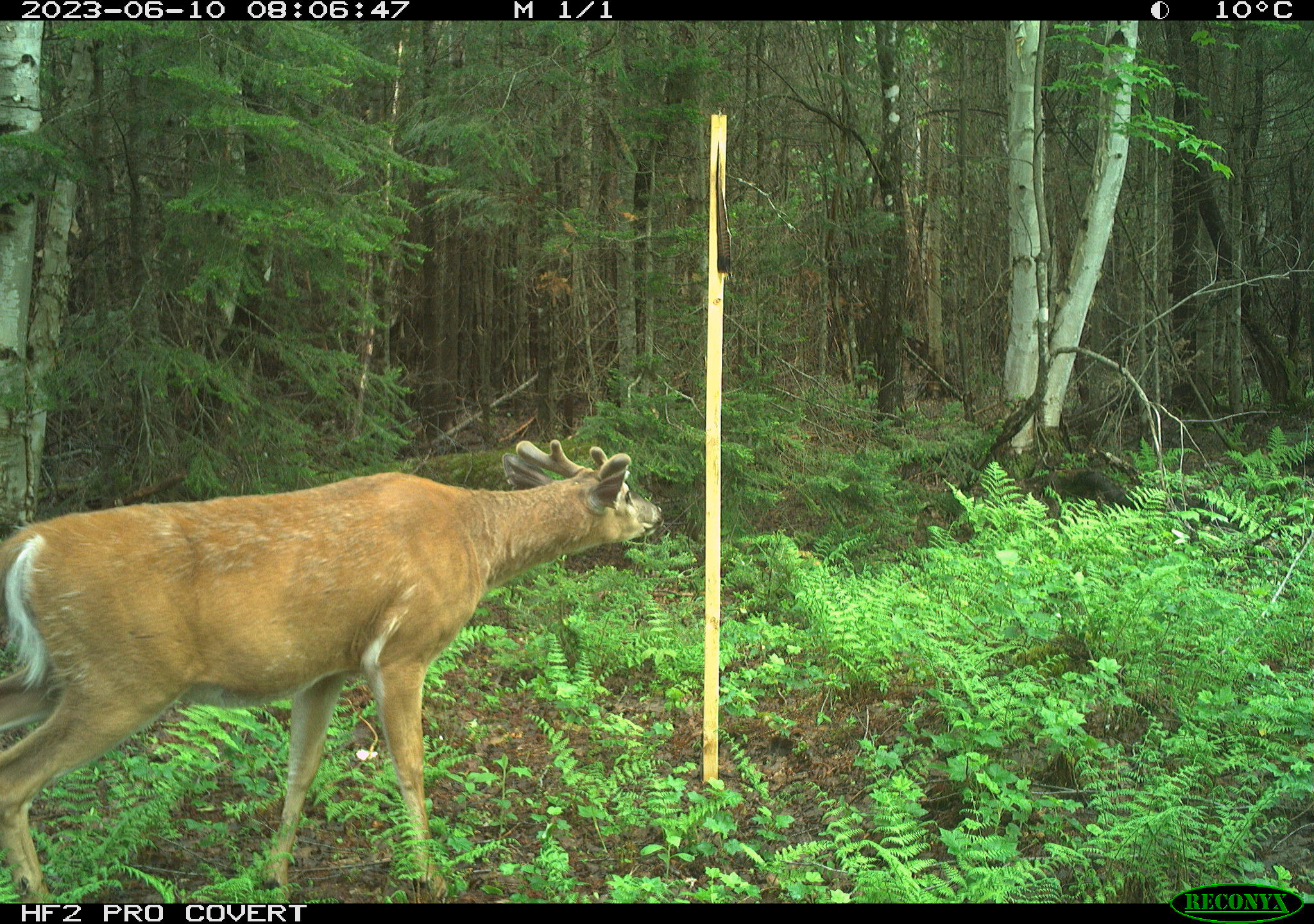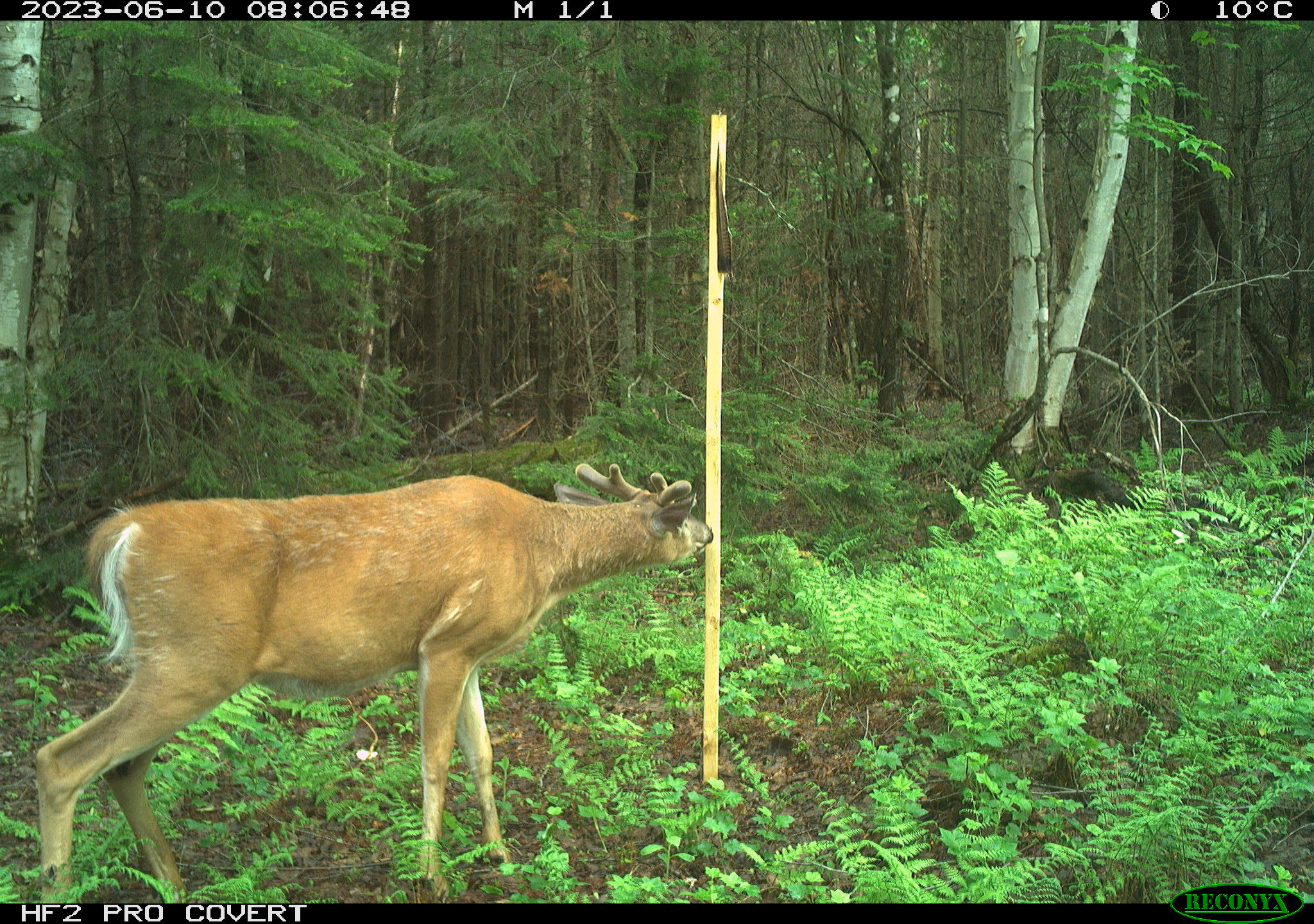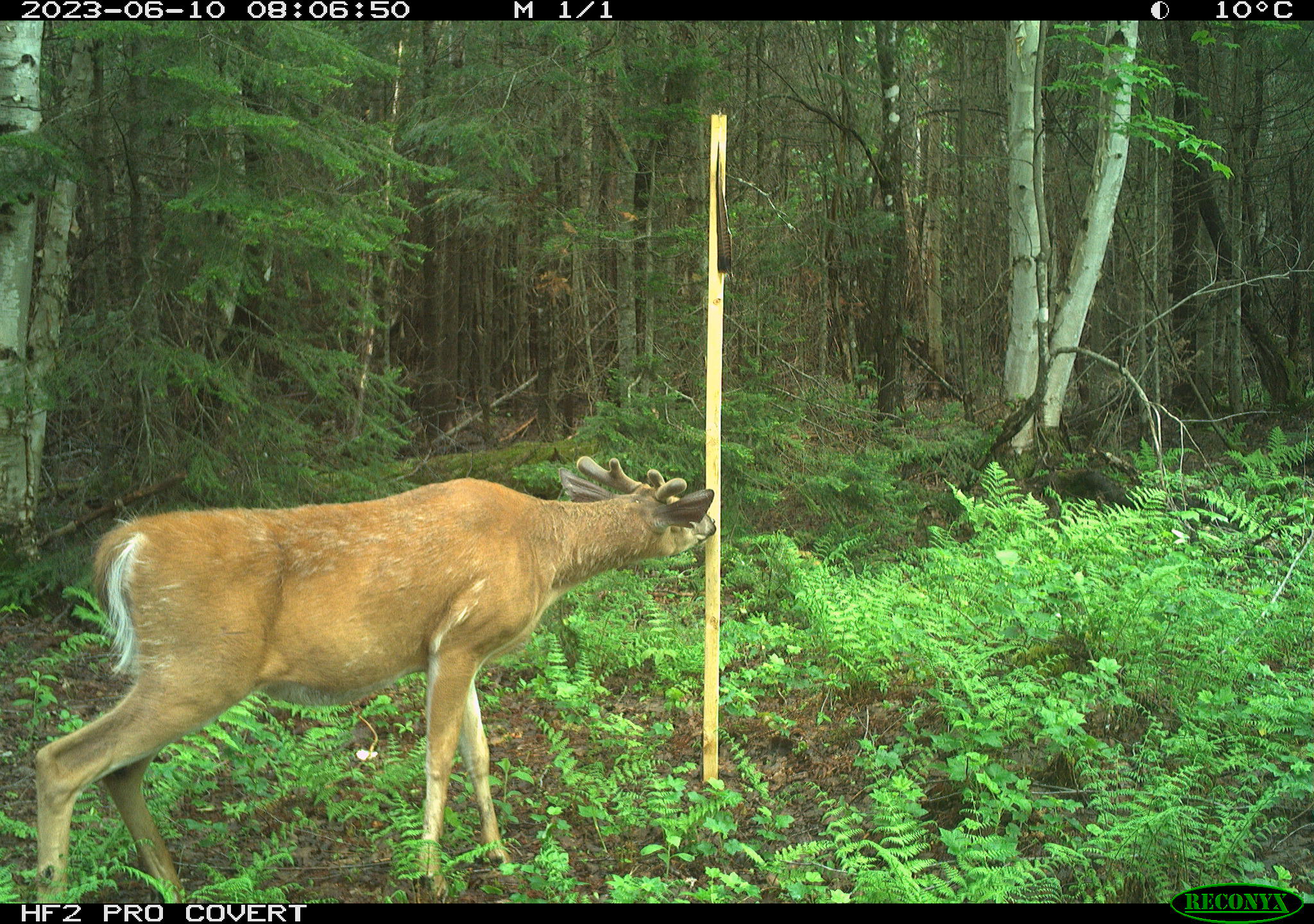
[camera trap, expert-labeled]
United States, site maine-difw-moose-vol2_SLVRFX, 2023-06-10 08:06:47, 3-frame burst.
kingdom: Animalia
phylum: Chordata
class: Mammalia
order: Artiodactyla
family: Cervidae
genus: Odocoileus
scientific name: Odocoileus virginianus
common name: white-tailed deer